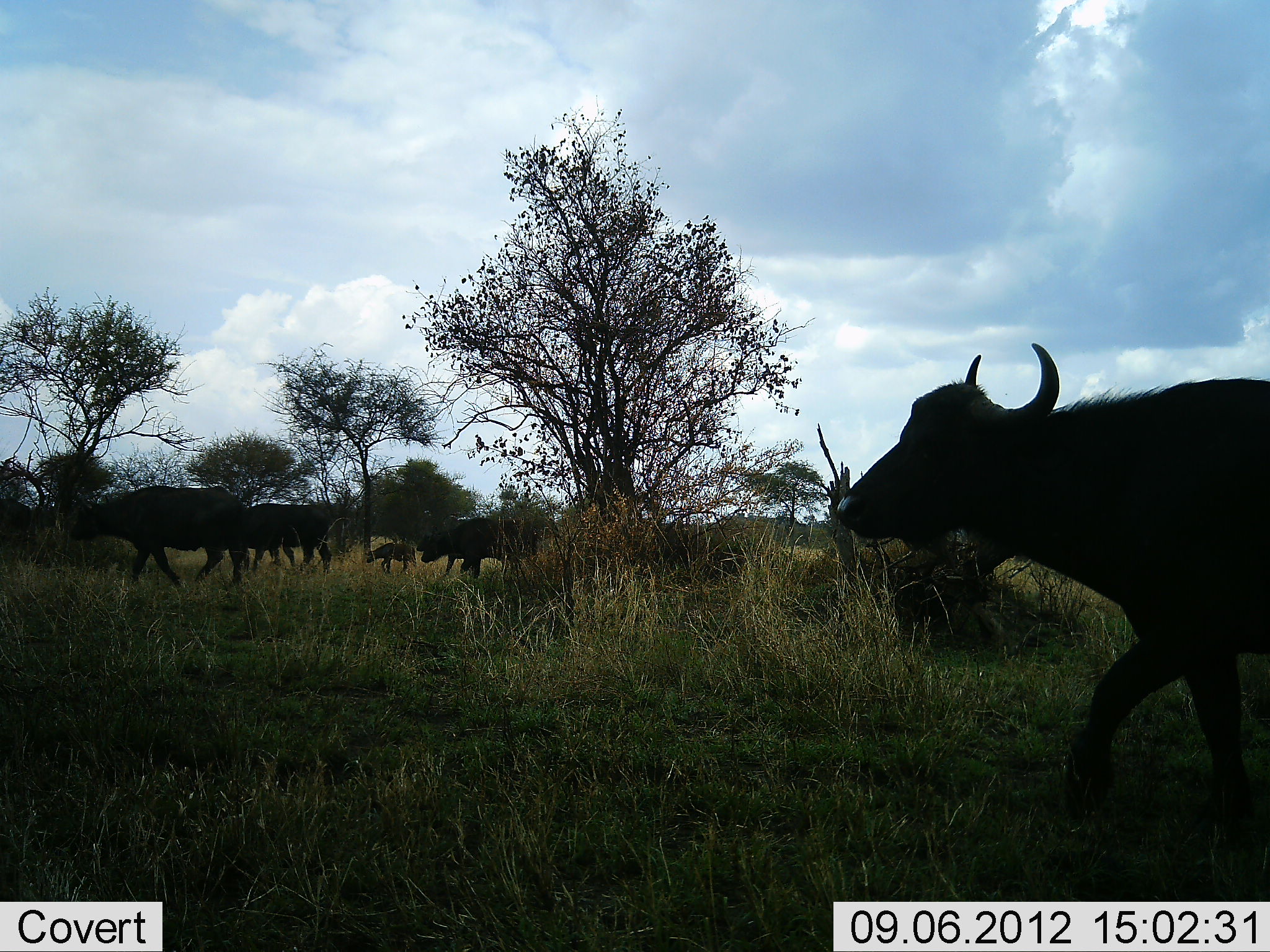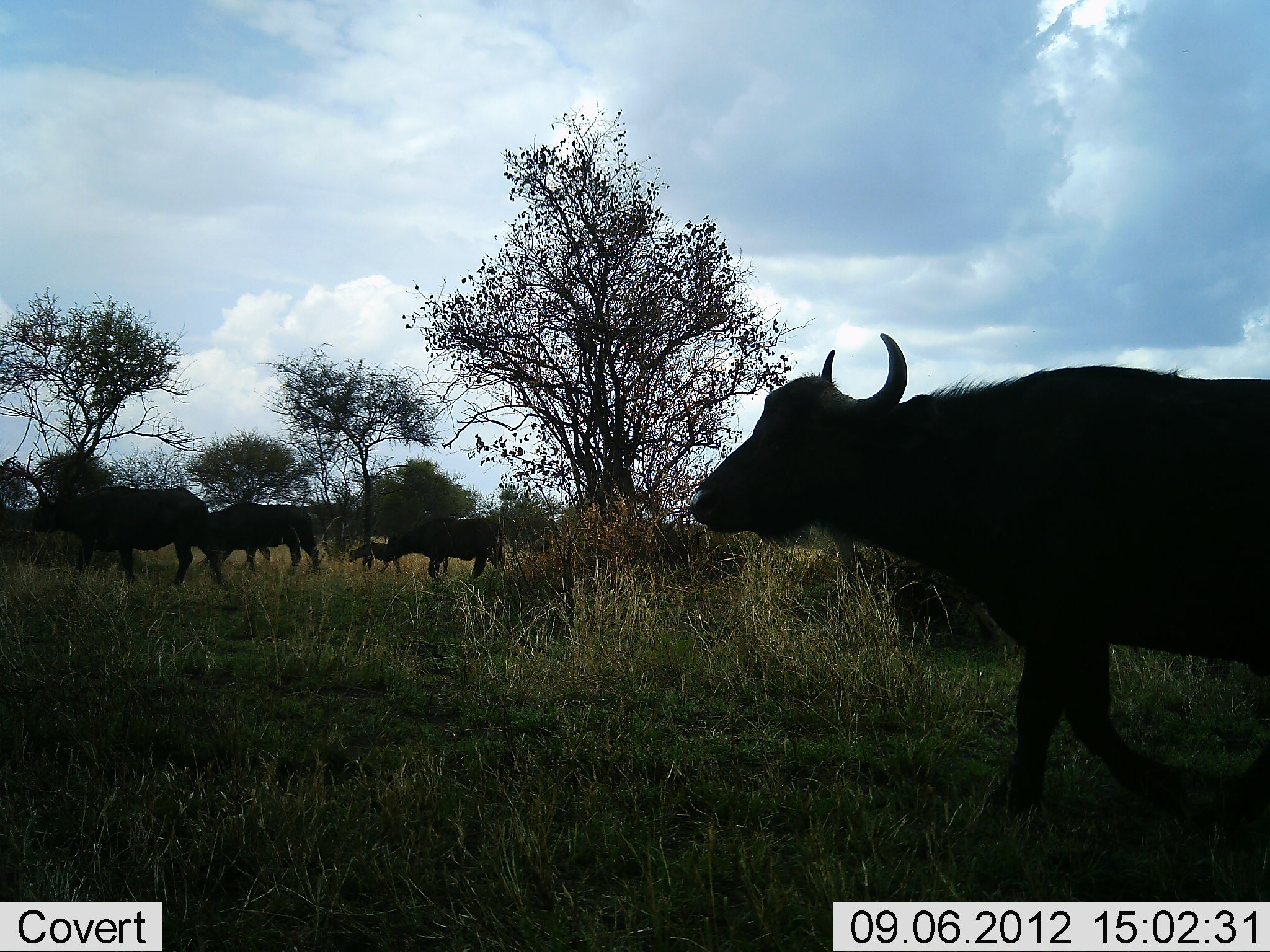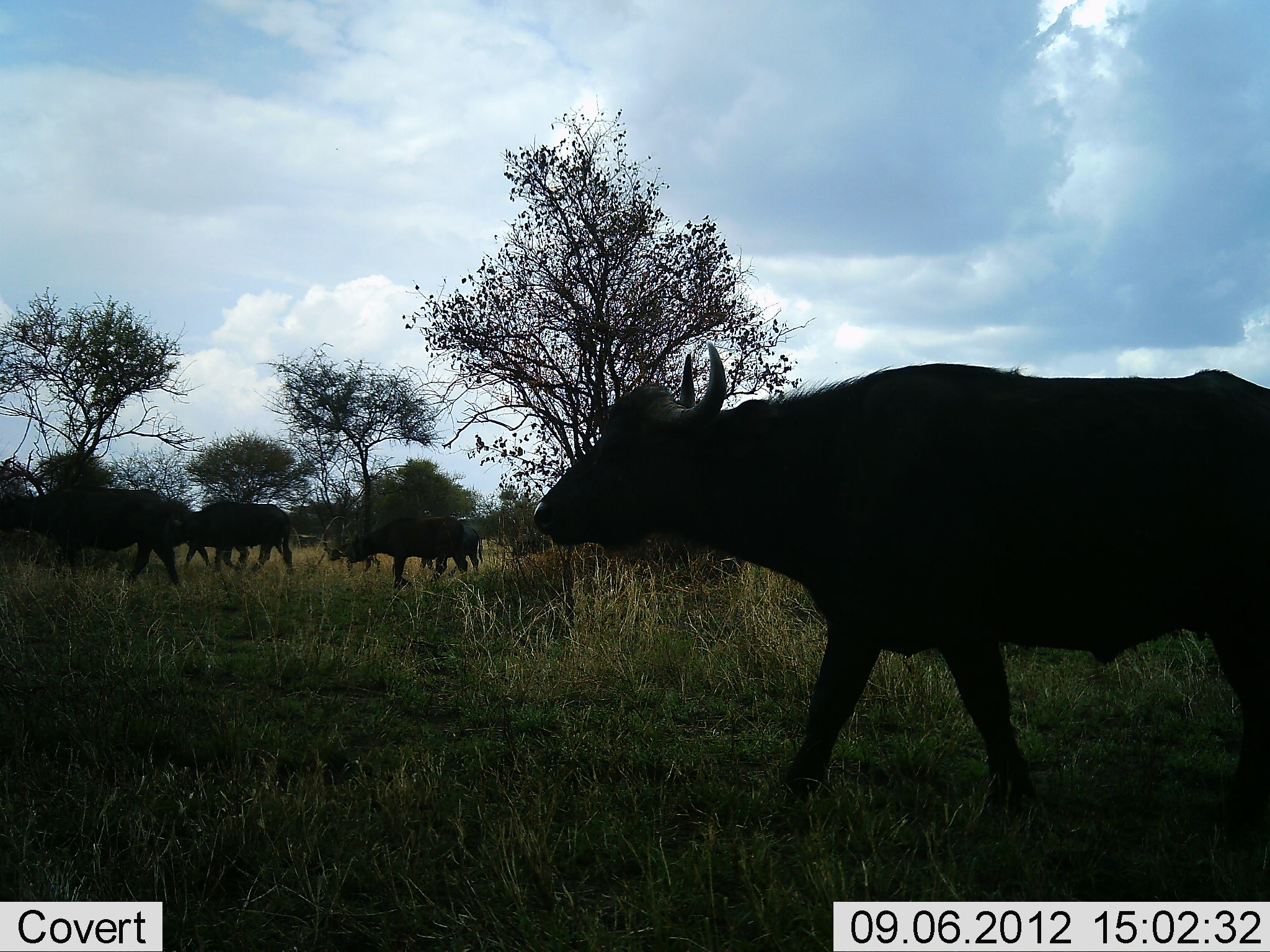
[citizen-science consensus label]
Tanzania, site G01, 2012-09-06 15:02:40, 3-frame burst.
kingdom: Animalia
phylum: Chordata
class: Mammalia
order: Artiodactyla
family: Bovidae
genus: Syncerus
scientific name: Syncerus caffer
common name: cape buffalo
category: buffalo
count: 7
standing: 0%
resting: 0%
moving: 100%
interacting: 0%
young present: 10%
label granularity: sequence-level